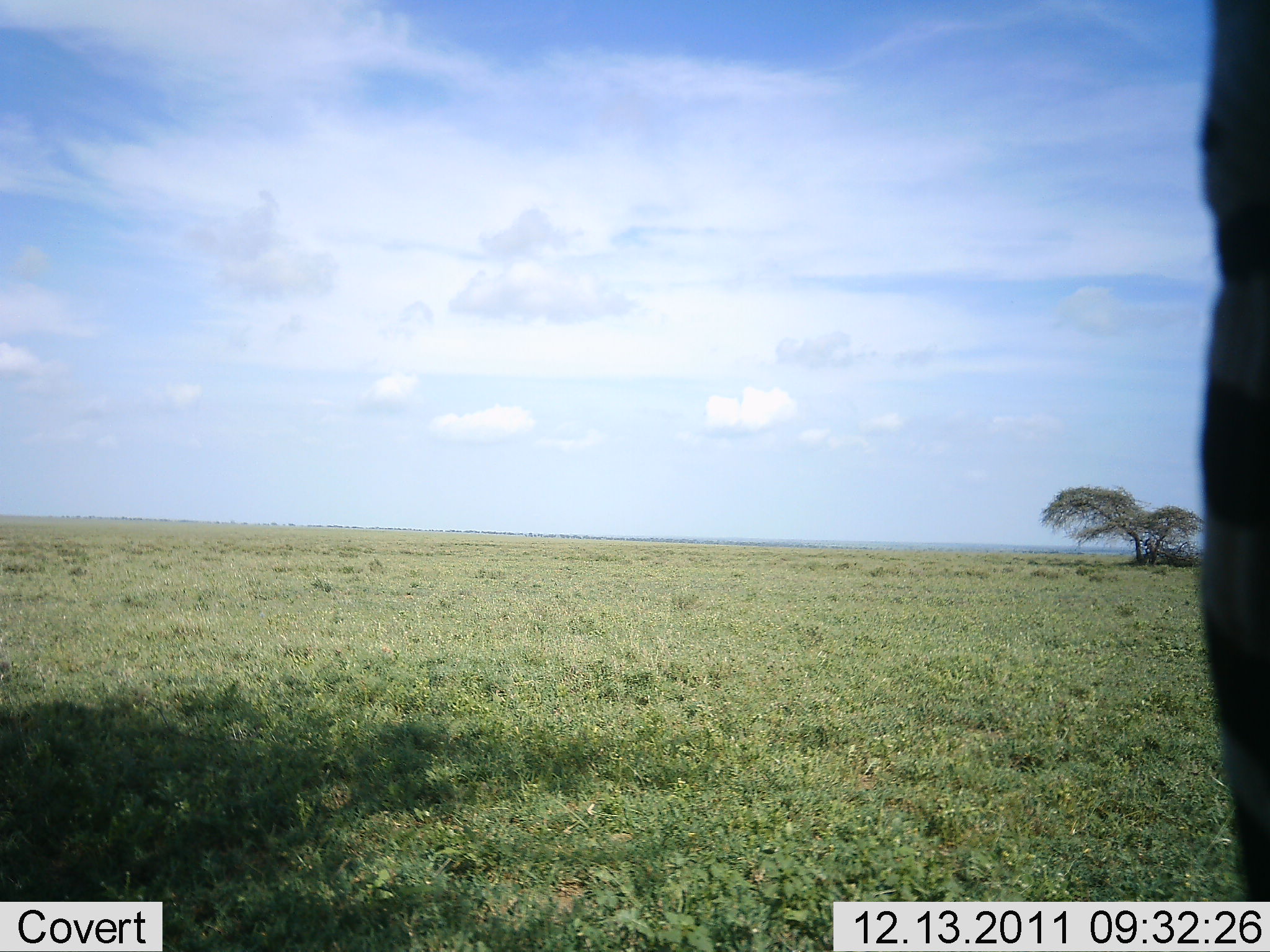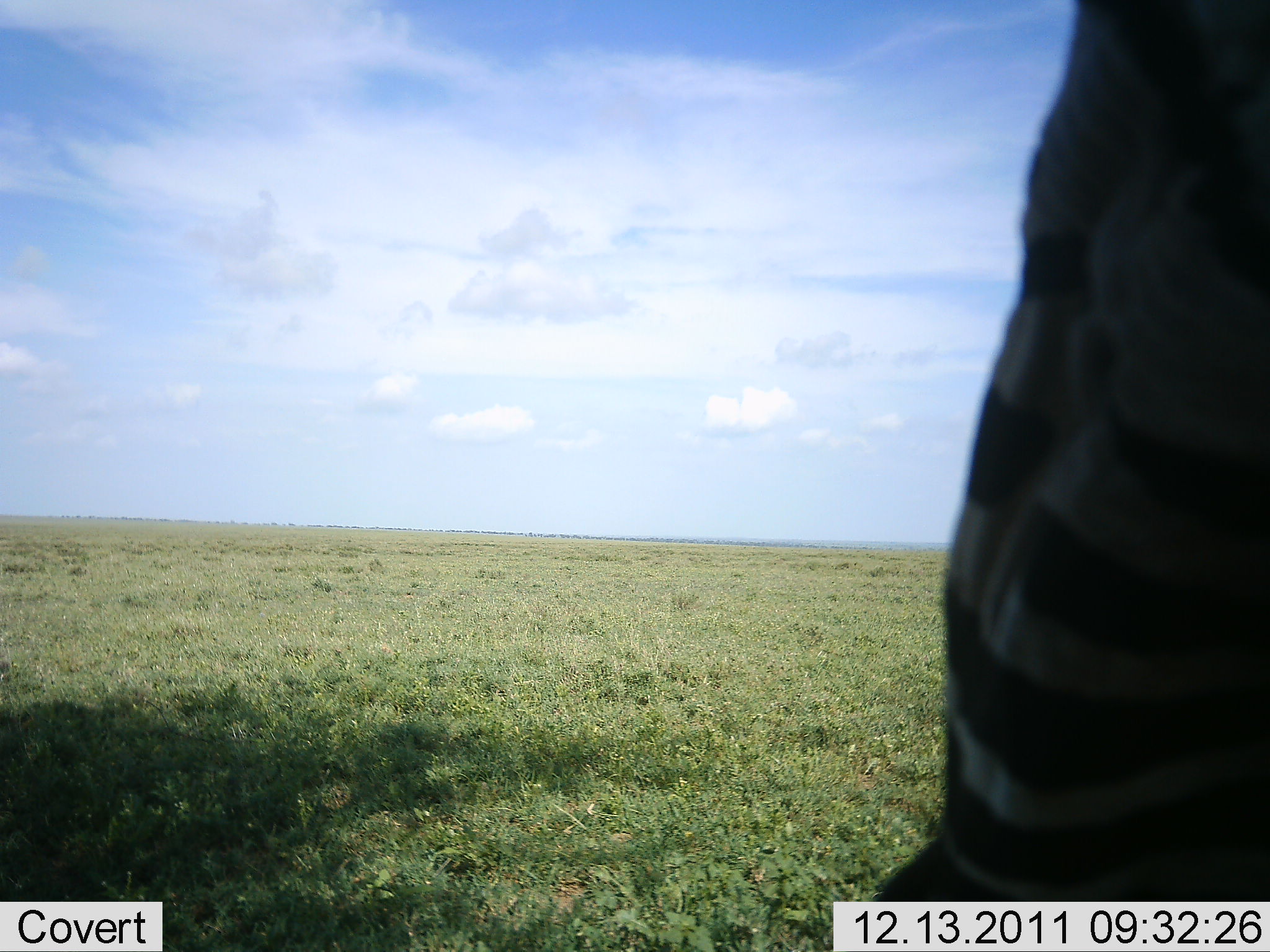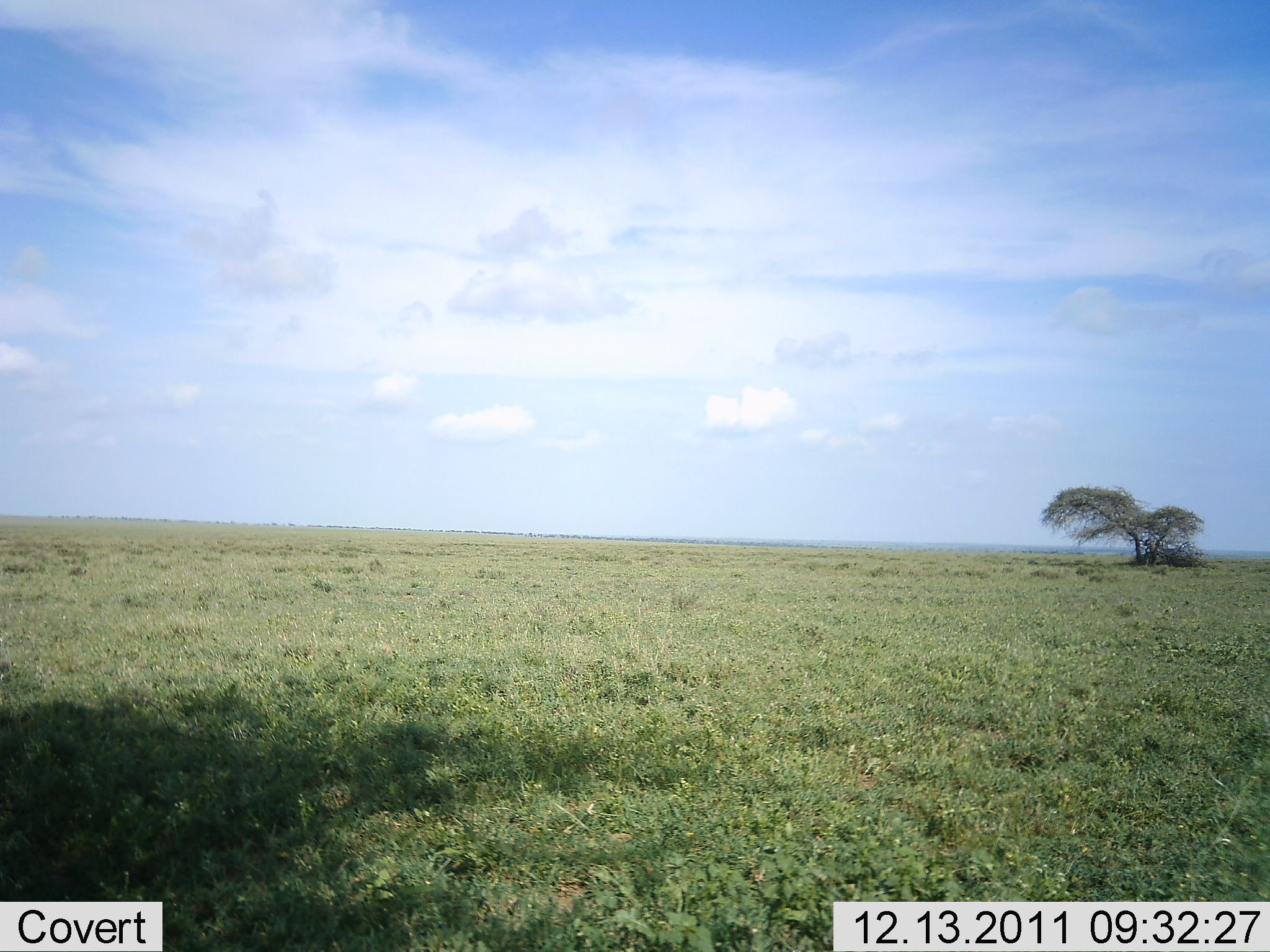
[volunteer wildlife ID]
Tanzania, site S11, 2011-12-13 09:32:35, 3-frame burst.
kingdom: Animalia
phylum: Chordata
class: Mammalia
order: Perissodactyla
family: Equidae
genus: Equus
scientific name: Equus quagga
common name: plains zebra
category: zebra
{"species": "zebra (plains zebra) (Equus quagga)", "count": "1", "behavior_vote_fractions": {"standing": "50%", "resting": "0%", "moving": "50%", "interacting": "0%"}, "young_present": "0%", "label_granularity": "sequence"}